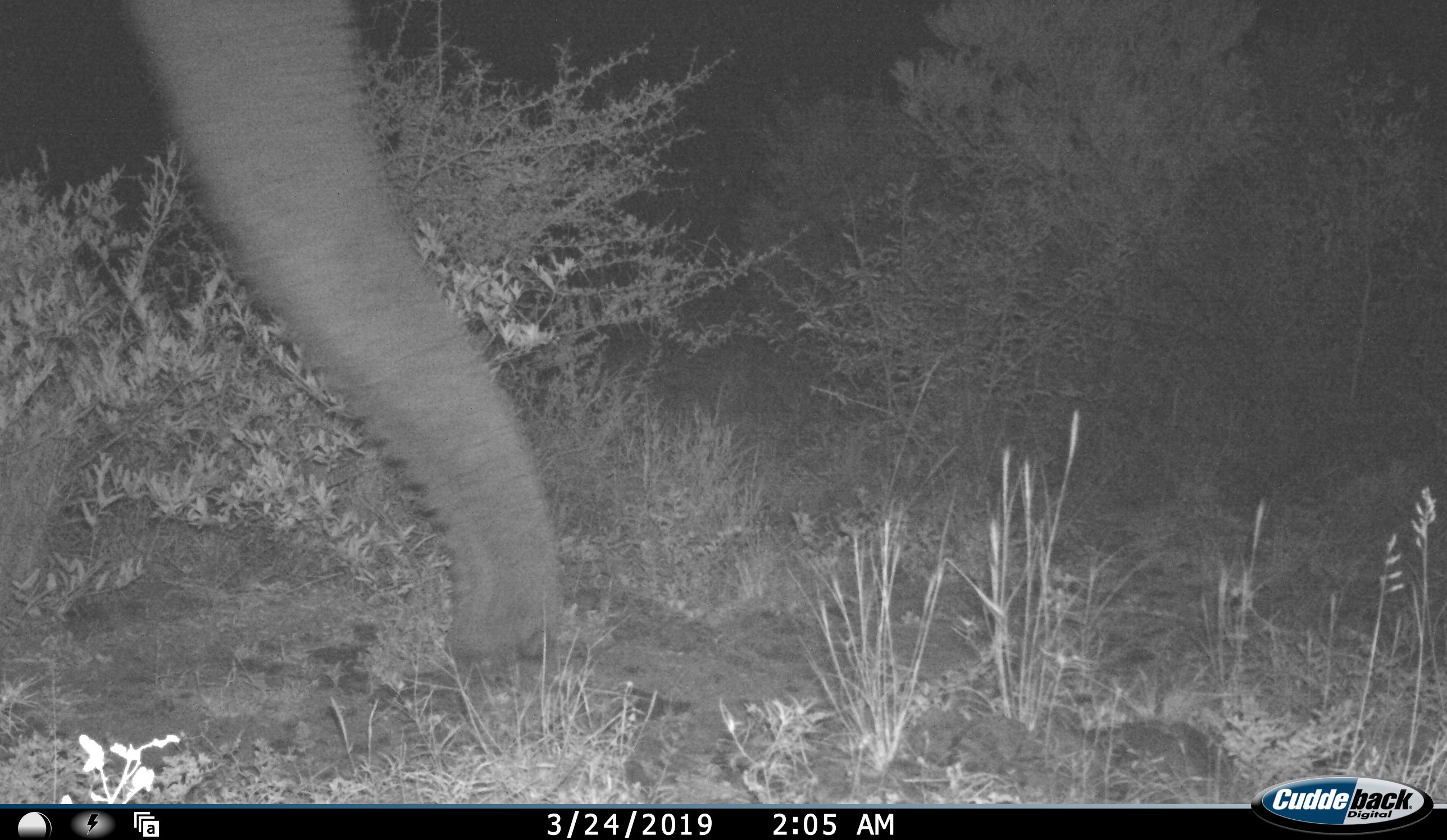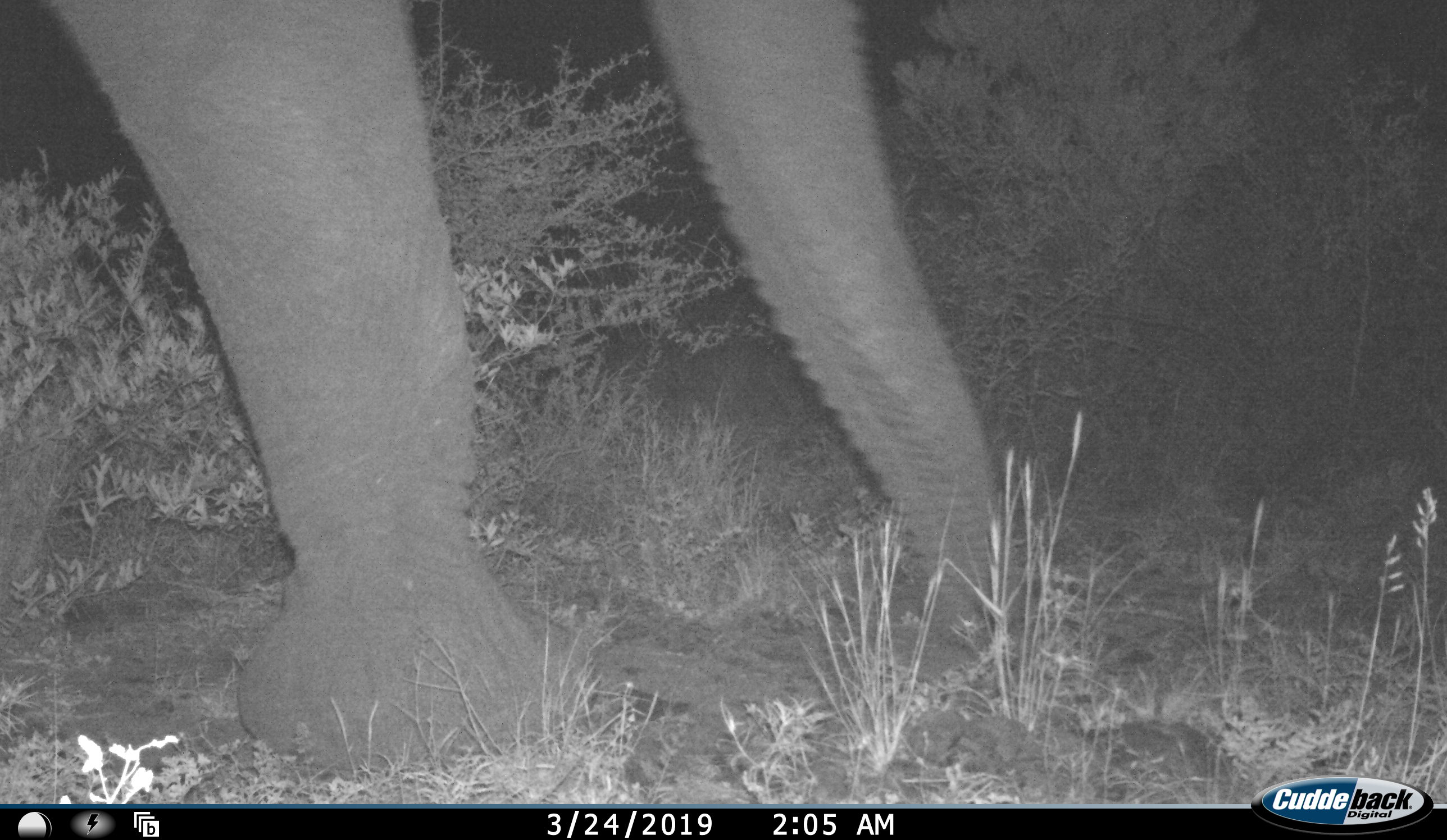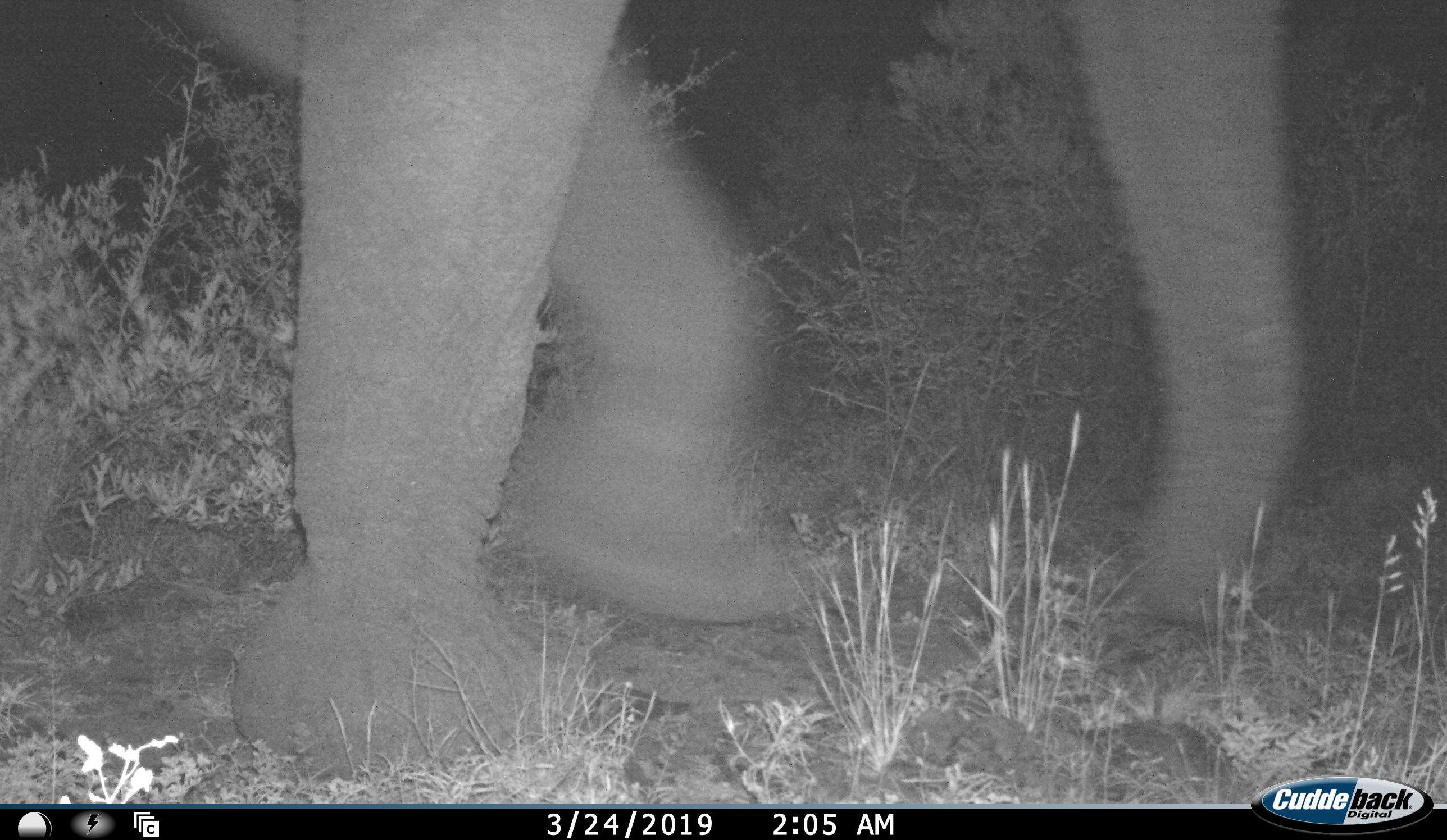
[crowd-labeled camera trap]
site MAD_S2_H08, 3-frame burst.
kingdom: Animalia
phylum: Chordata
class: Mammalia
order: Proboscidea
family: Elephantidae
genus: Loxodonta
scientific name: Loxodonta africana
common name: african bush elephant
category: elephant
Elephant (african bush elephant) (Loxodonta africana), count 1. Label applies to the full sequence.